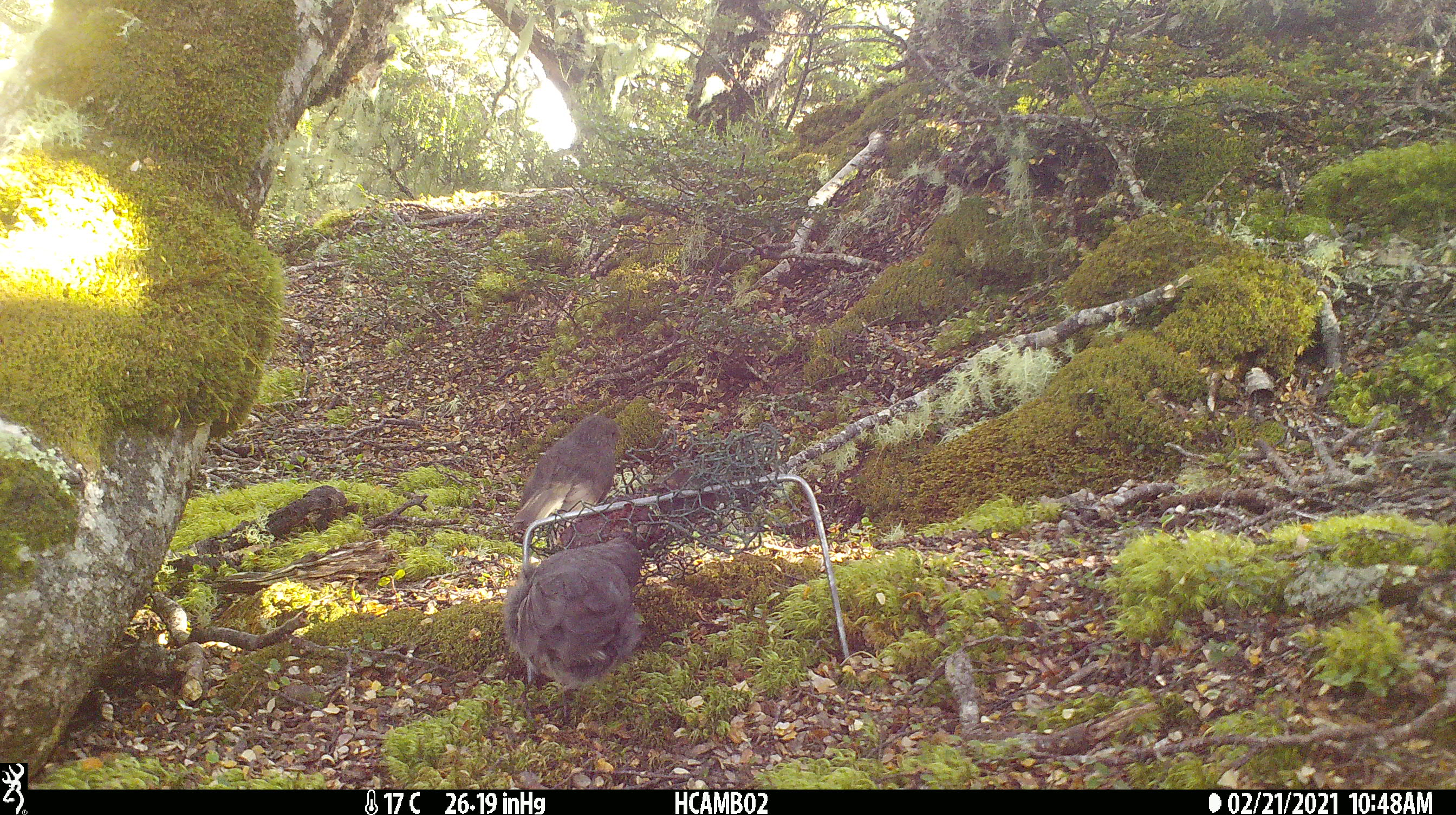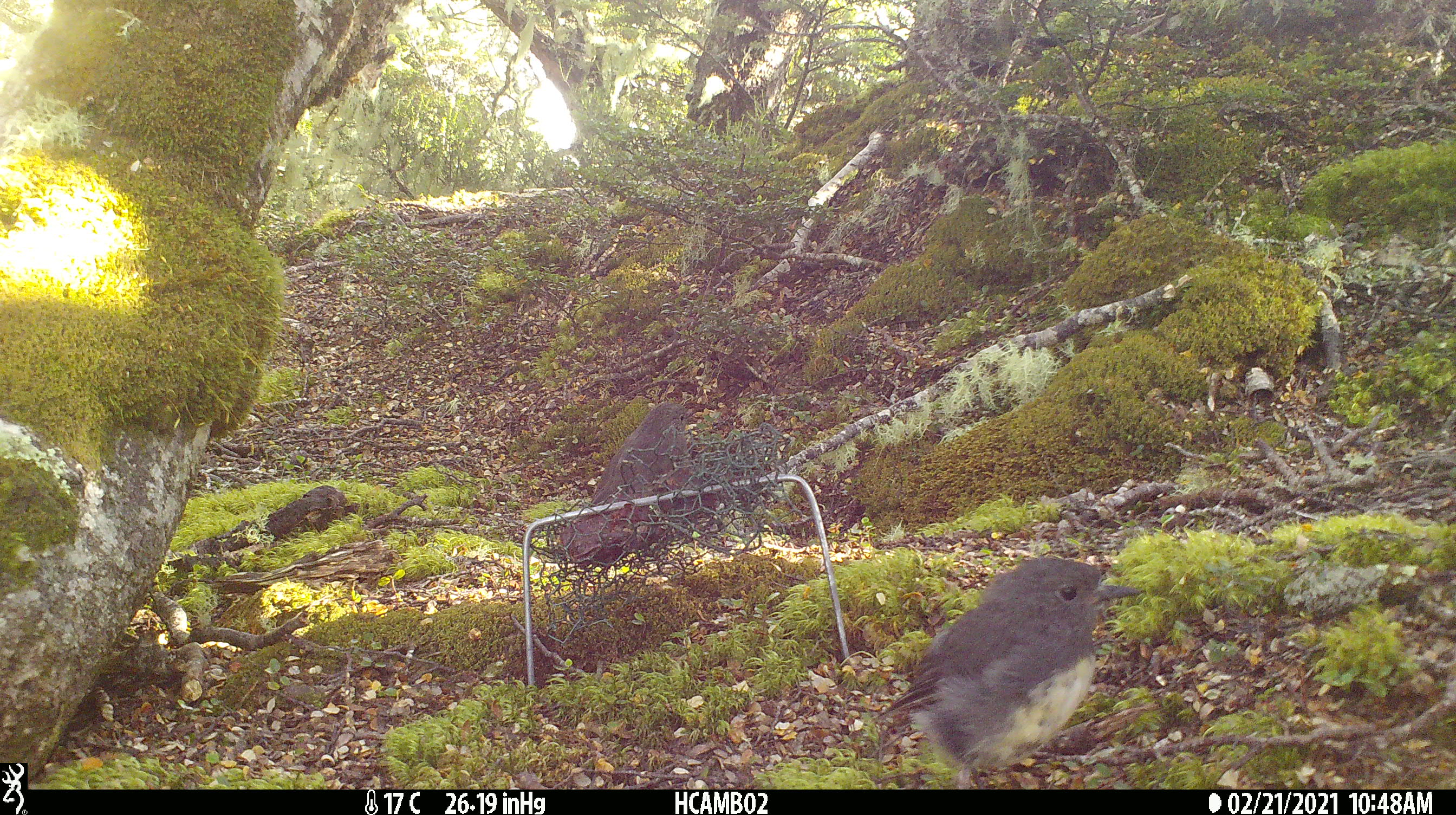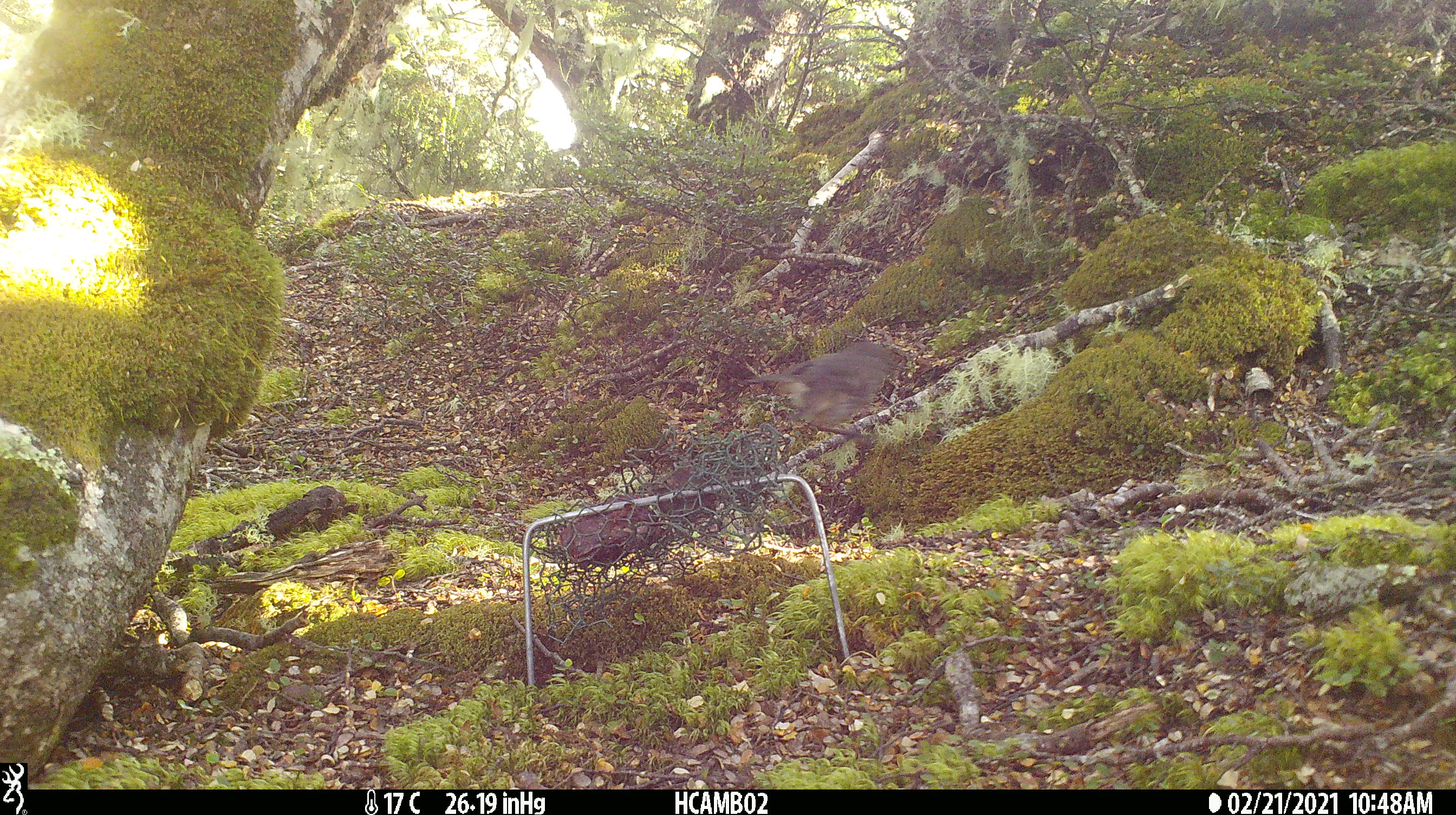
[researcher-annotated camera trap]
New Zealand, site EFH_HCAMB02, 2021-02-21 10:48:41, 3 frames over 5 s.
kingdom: Animalia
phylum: Chordata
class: Aves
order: Passeriformes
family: Petroicidae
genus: Petroica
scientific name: Petroica australis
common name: new zealand robin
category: robin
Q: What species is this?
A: Robin (new zealand robin) (Petroica australis).